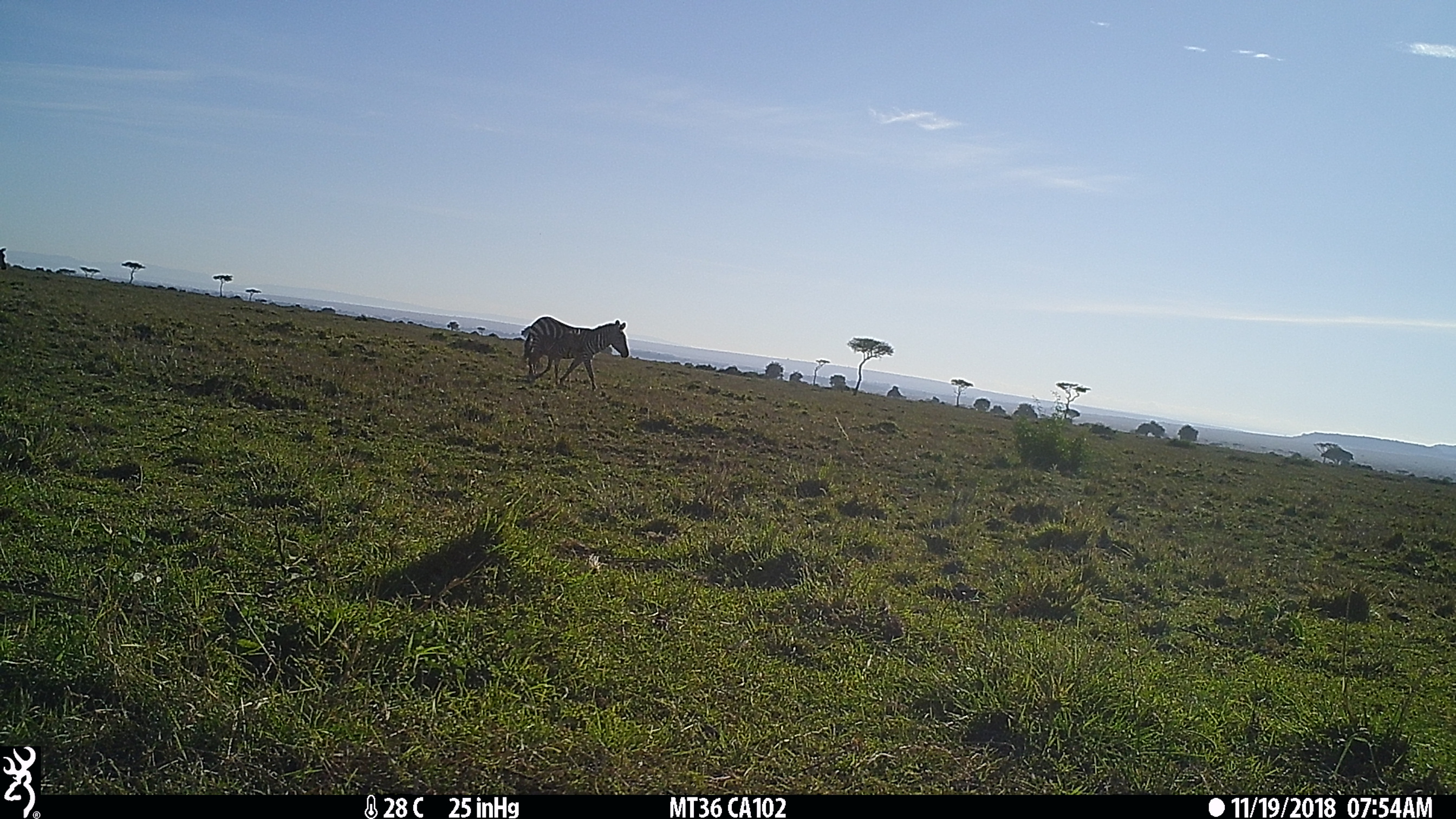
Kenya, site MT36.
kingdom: Animalia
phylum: Chordata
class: Mammalia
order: Perissodactyla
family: Equidae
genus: Equus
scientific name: Equus quagga burchellii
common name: burchell's zebra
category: zebra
Zebra (burchell's zebra) (Equus quagga burchellii).